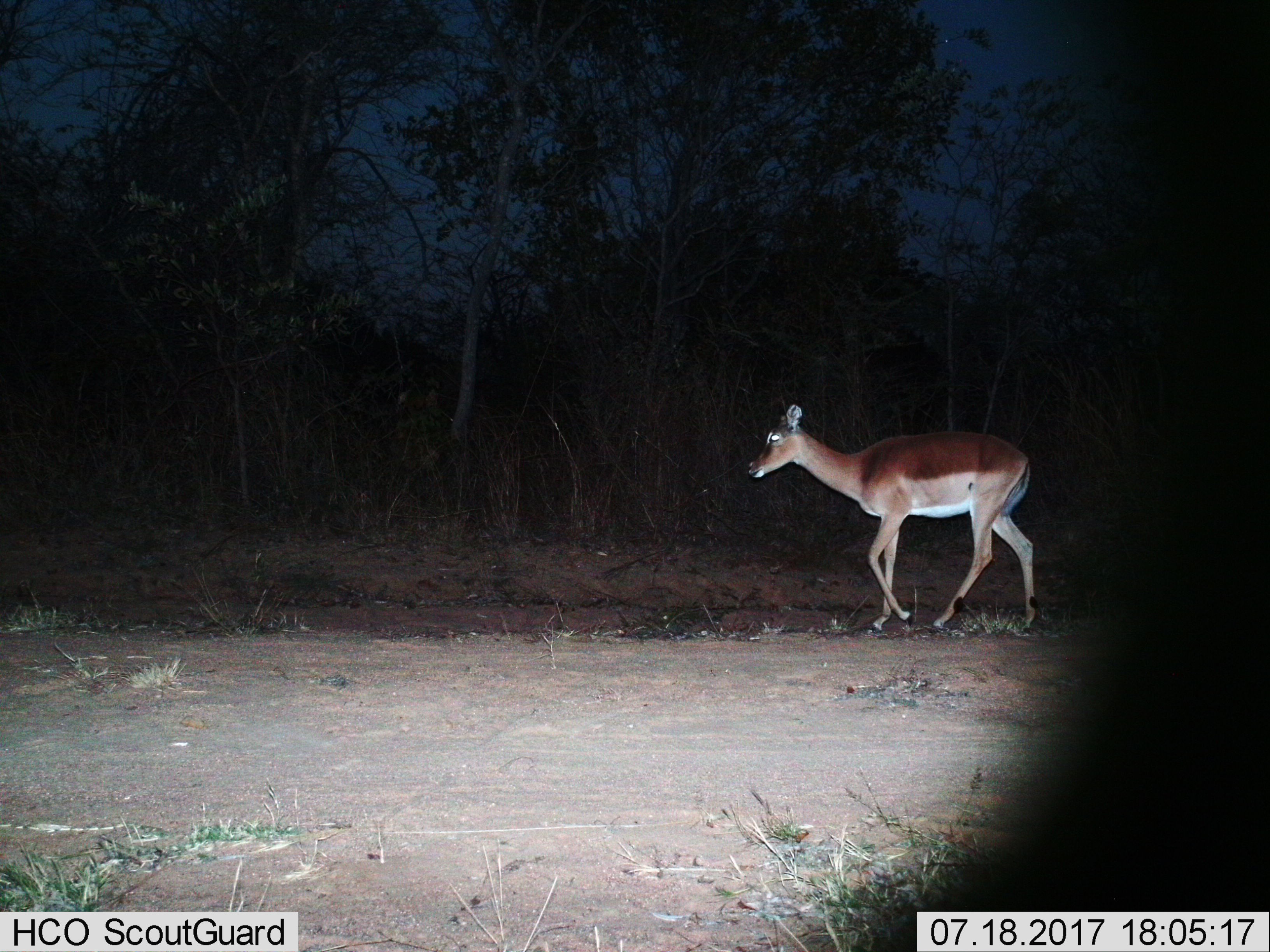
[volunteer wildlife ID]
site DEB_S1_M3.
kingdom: Animalia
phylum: Chordata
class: Mammalia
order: Artiodactyla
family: Bovidae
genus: Aepyceros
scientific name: Aepyceros melampus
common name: impala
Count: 1.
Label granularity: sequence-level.